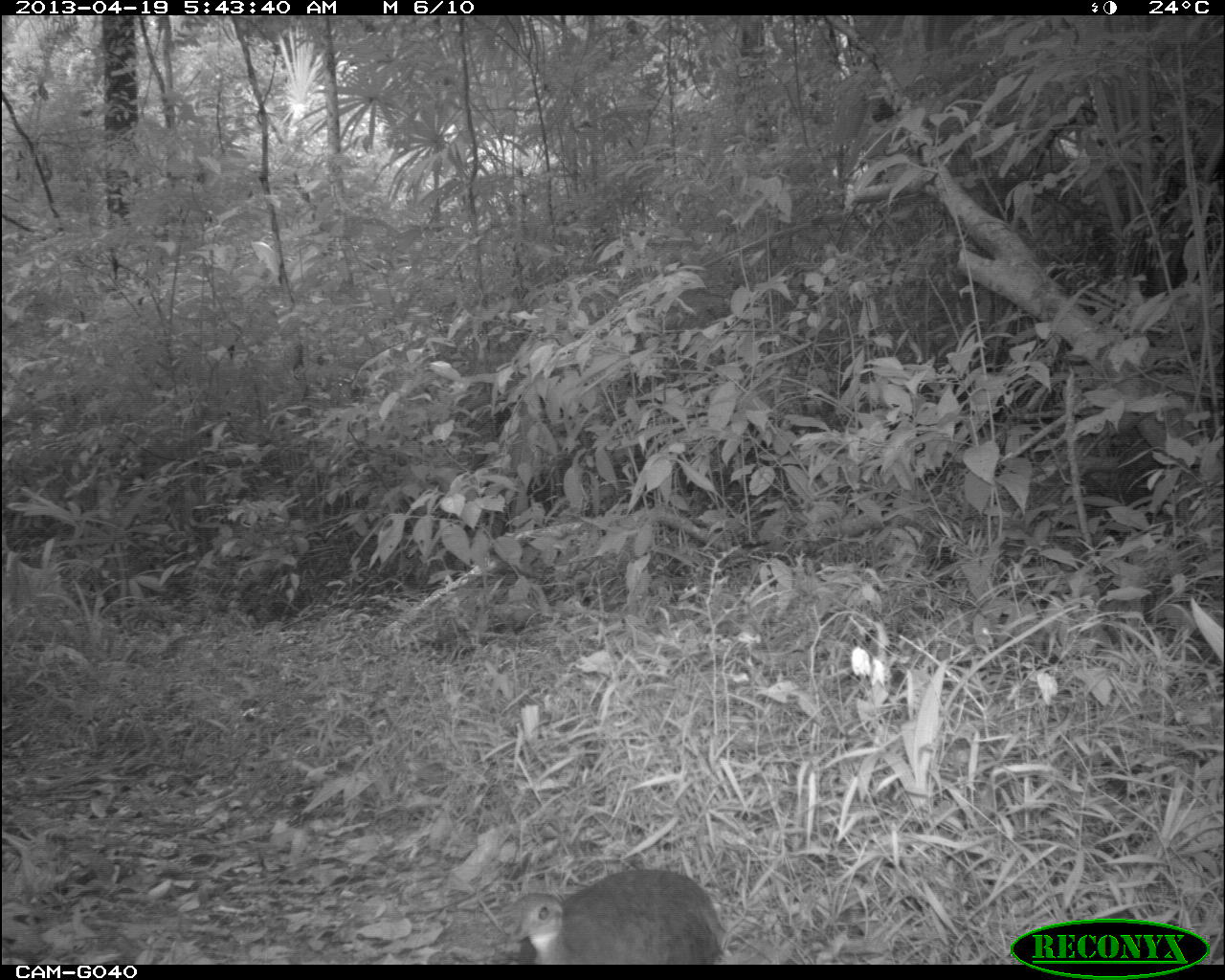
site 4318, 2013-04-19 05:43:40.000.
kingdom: Animalia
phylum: Chordata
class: Aves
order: Tinamiformes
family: Tinamidae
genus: Tinamus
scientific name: Tinamus major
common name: great tinamou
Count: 1.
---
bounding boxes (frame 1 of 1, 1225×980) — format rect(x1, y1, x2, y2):
tinamus major: rect(486, 864, 728, 964)